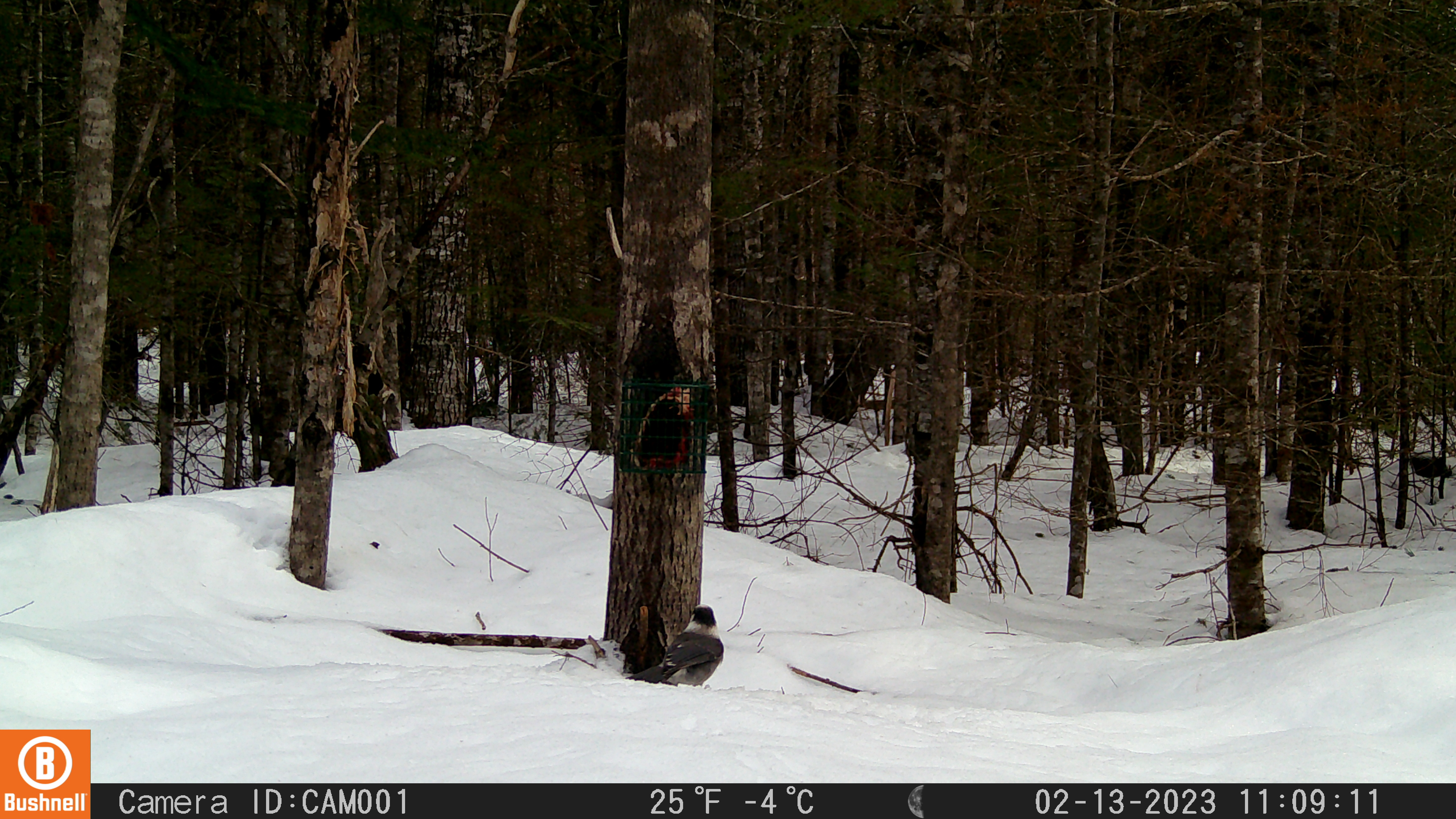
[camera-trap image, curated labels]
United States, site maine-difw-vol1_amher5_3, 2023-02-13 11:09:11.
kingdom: Animalia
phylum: Chordata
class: Aves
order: Passeriformes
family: Corvidae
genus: Perisoreus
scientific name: Perisoreus canadensis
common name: canada jay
Canada jay (Perisoreus canadensis).